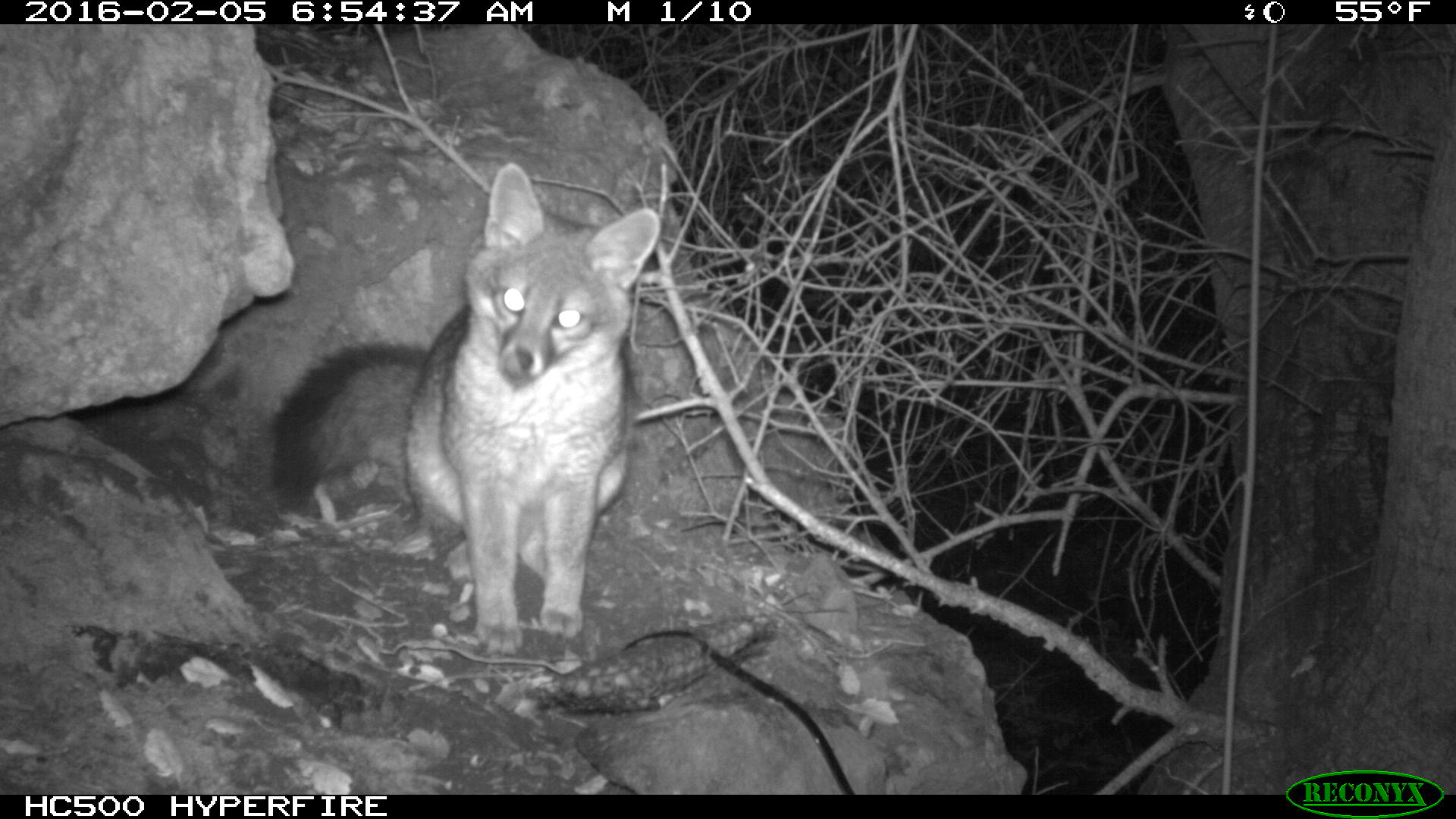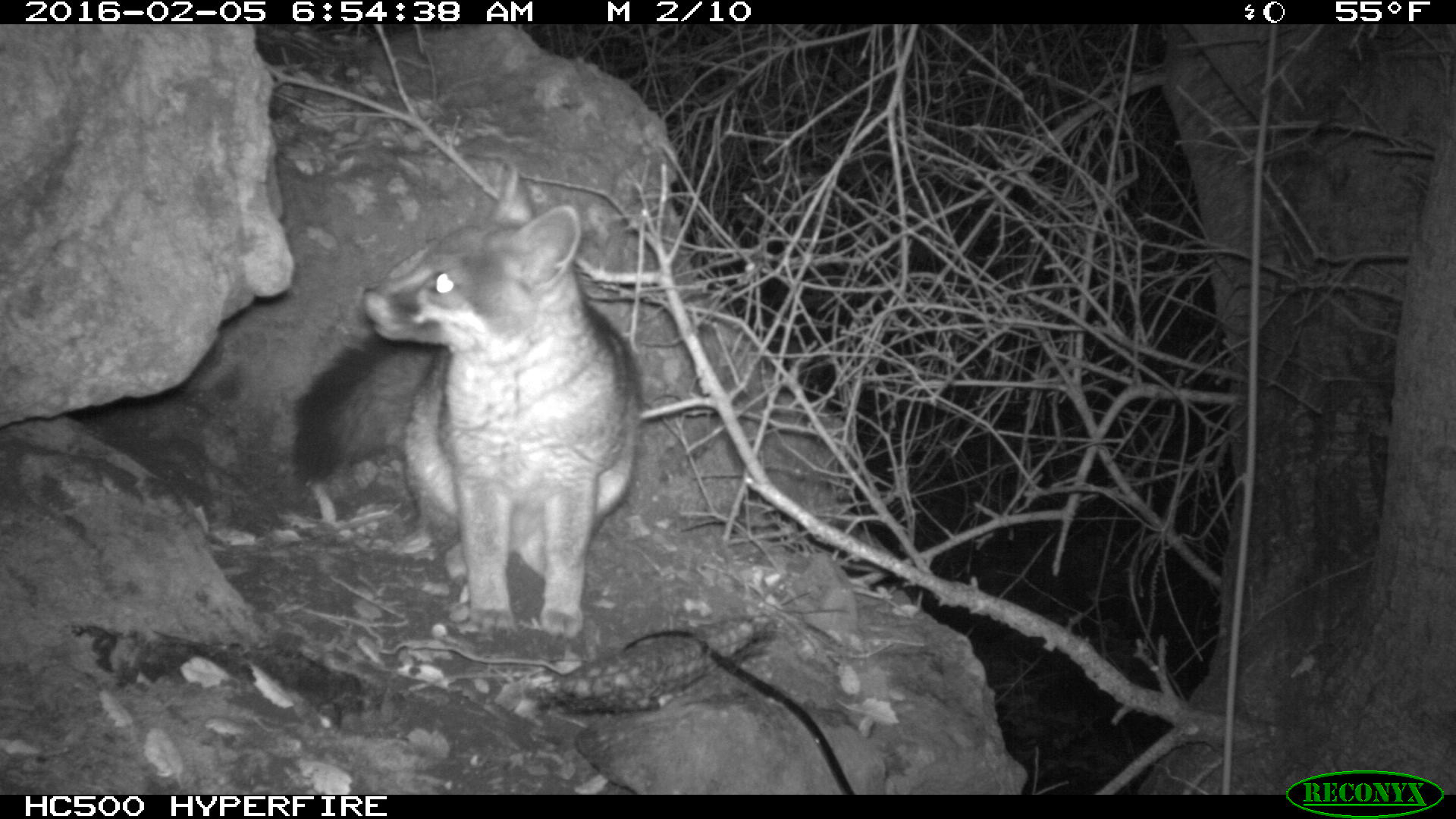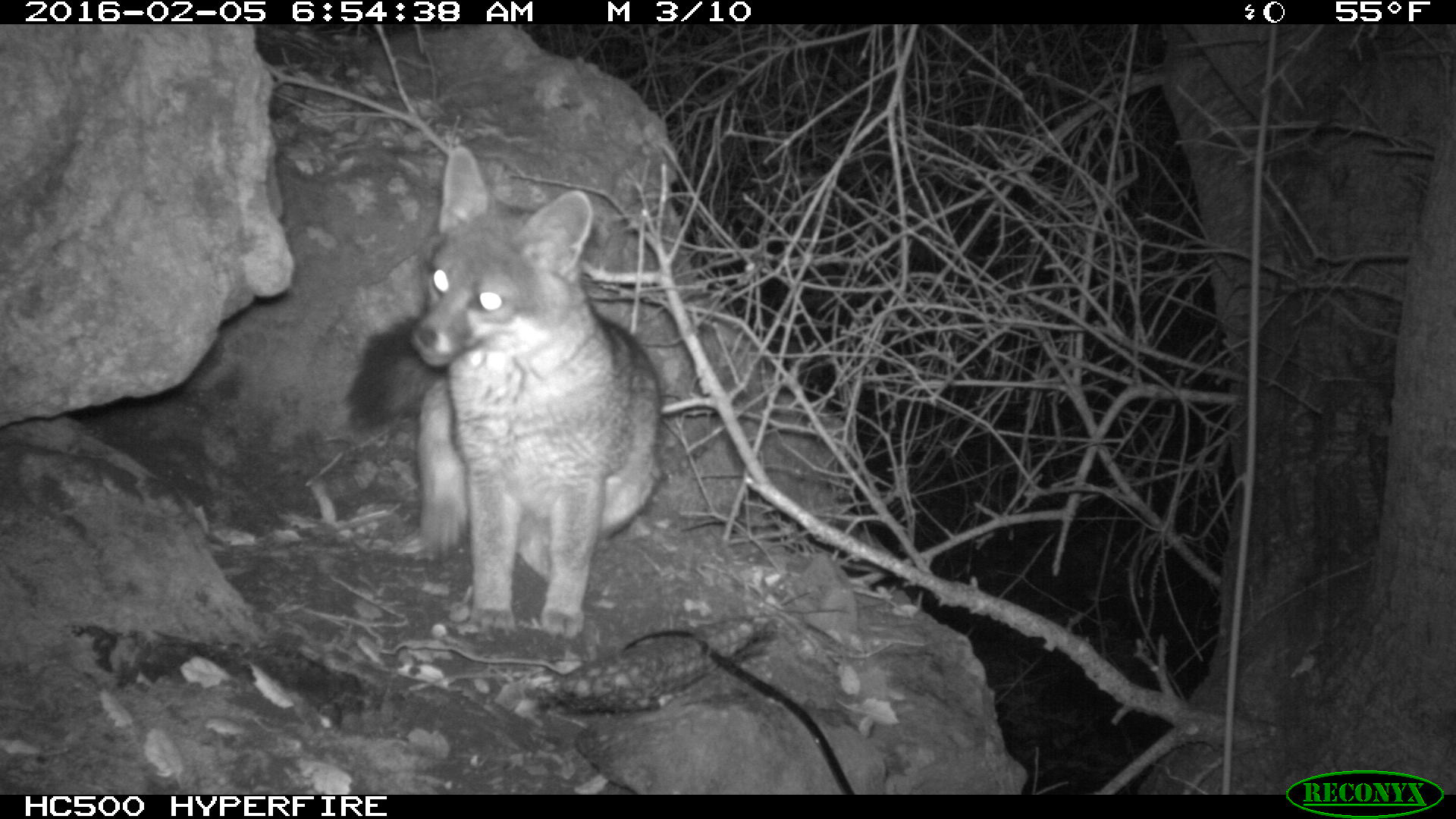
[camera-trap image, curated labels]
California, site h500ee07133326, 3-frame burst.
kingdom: Animalia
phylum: Chordata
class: Mammalia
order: Carnivora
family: Canidae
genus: Urocyon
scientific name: Urocyon littoralis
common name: island fox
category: fox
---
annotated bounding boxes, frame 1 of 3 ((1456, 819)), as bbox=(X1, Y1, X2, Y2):
fox: bbox=(273, 162, 661, 658)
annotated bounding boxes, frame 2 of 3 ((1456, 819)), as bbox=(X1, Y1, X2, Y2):
fox: bbox=(290, 165, 644, 636)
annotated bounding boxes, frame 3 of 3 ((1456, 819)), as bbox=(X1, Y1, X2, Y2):
fox: bbox=(341, 147, 663, 635)